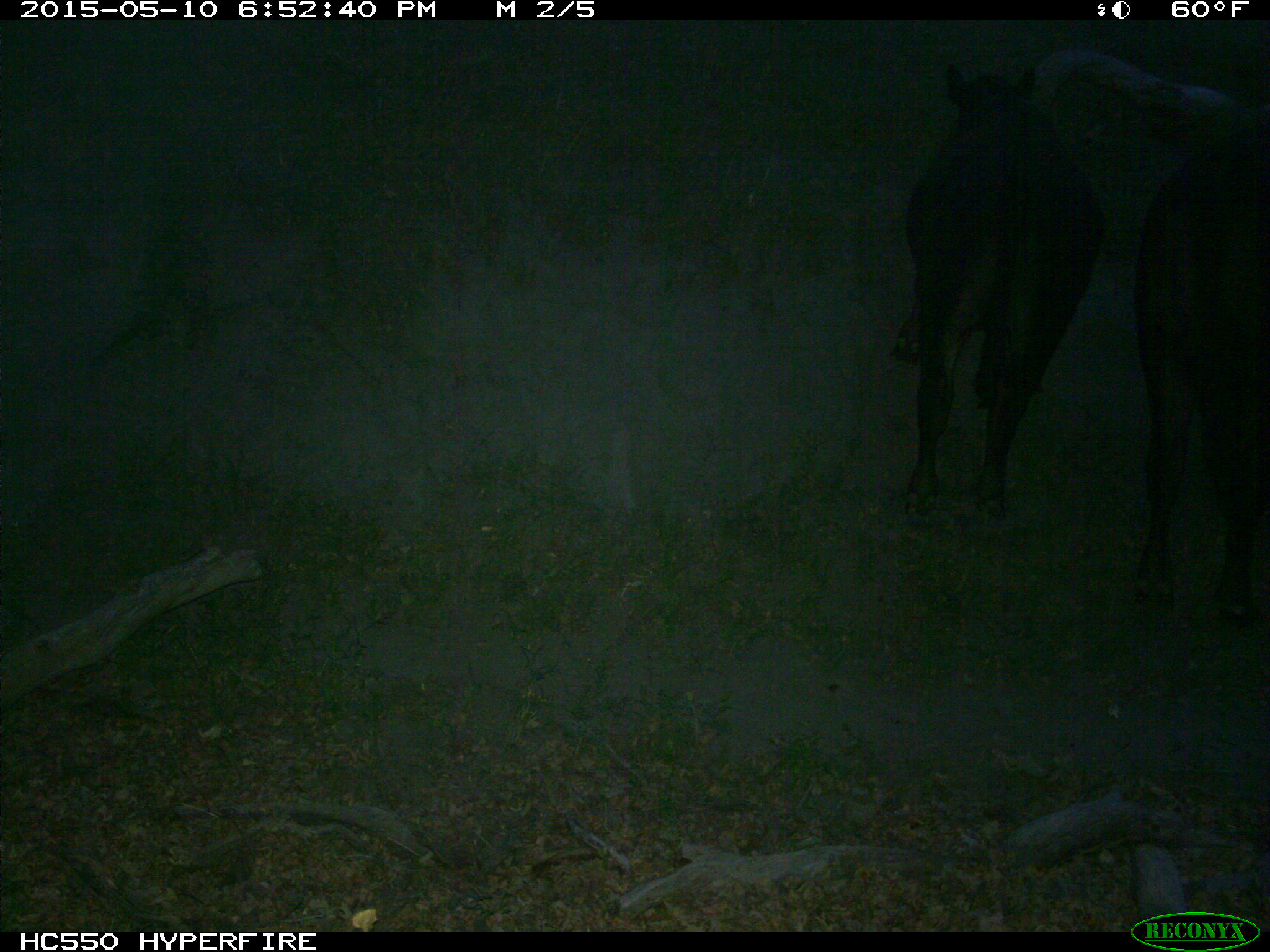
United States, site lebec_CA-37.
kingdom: Animalia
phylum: Chordata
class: Mammalia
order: Artiodactyla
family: Bovidae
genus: Bos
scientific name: Bos taurus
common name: domestic cow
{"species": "Bos taurus (domestic cow)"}